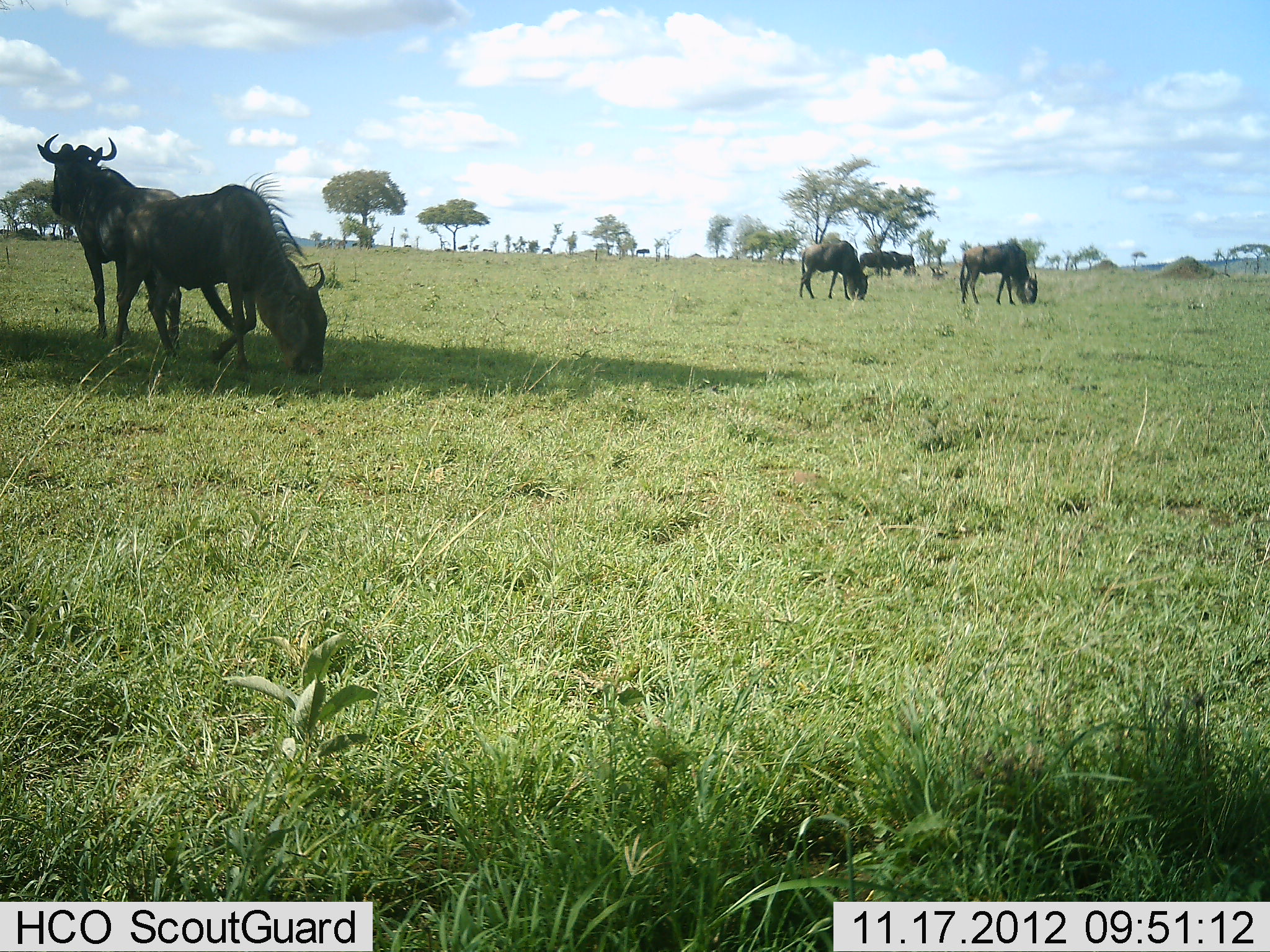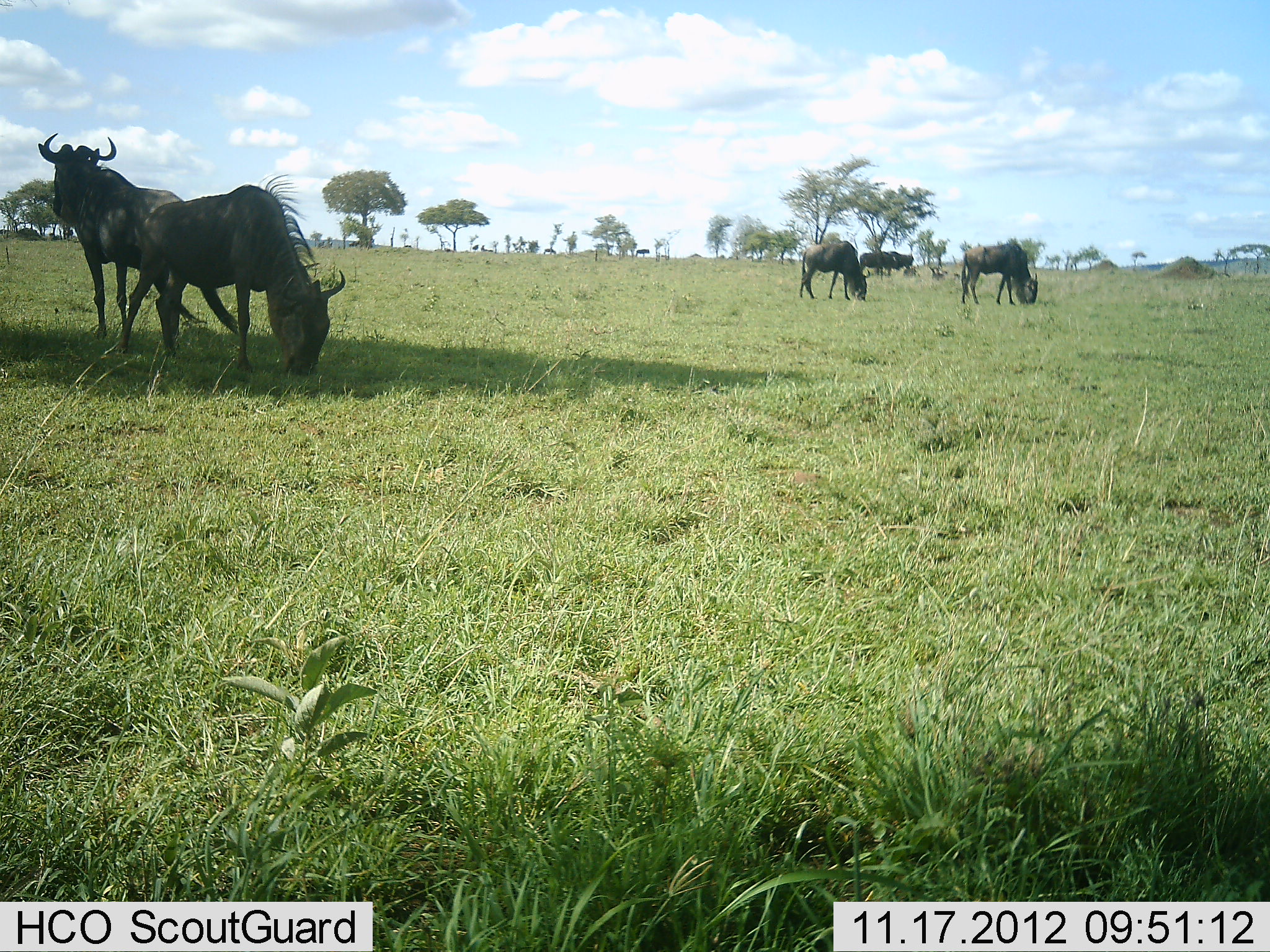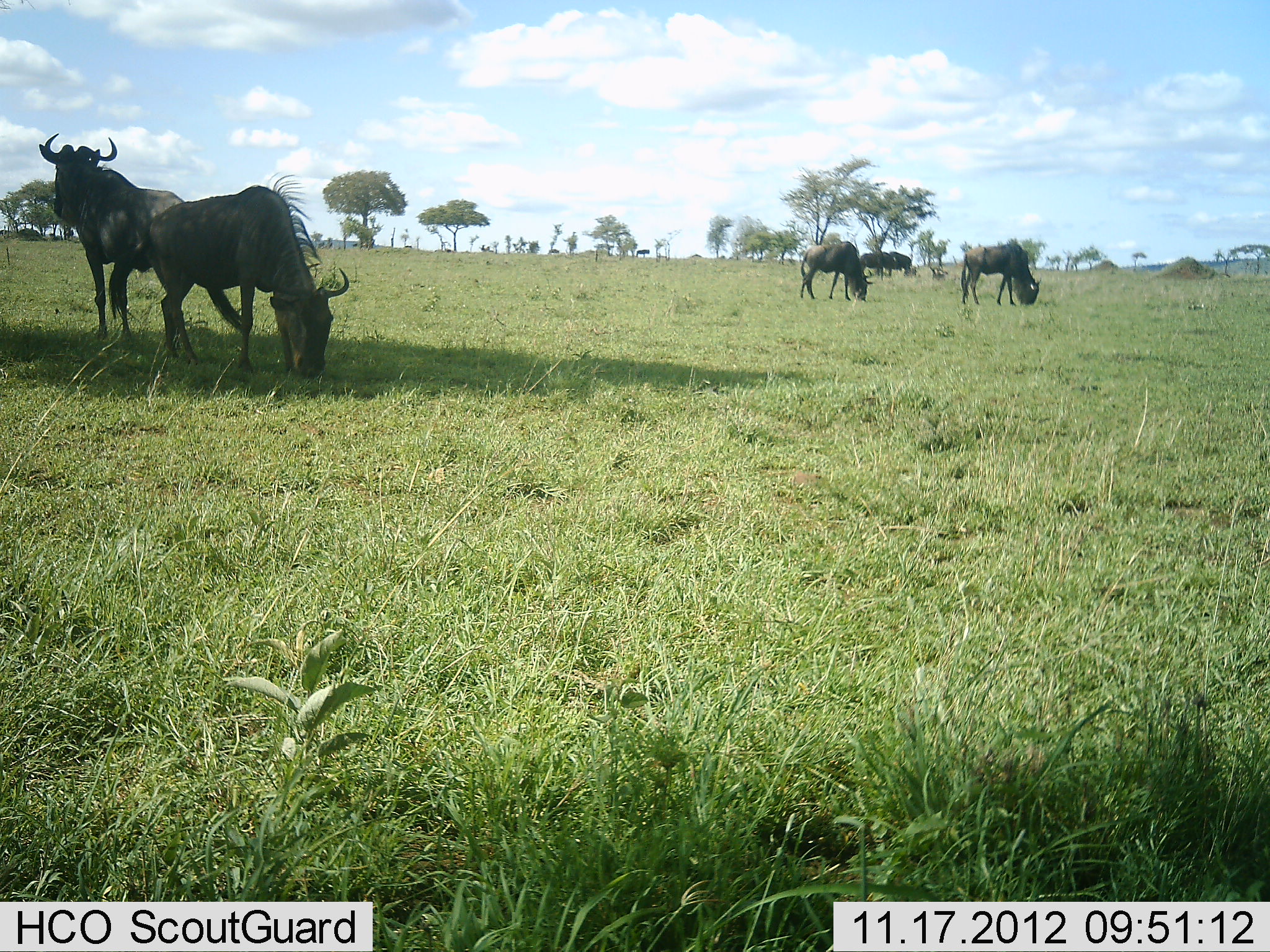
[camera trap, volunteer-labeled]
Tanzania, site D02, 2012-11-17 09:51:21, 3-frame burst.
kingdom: Animalia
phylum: Chordata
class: Mammalia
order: Artiodactyla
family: Bovidae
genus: Connochaetes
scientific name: Connochaetes taurinus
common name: blue wildebeest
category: wildebeest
Wildebeest (blue wildebeest) (Connochaetes taurinus), count 6. Behavior (volunteer vote fractions): standing 80%, resting 0%, moving 30%, interacting 0%. Young present (vote fraction): 0%. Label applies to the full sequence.